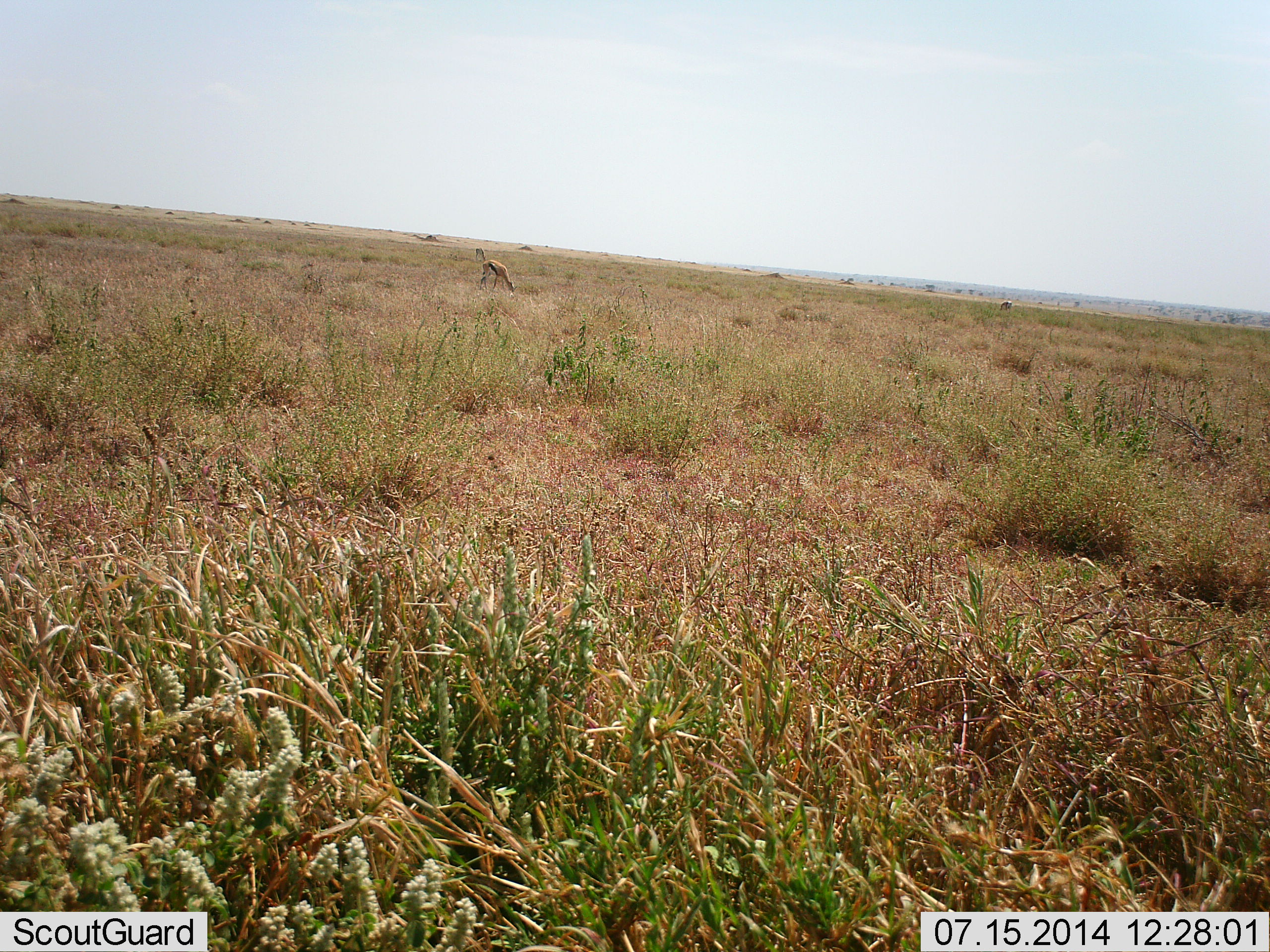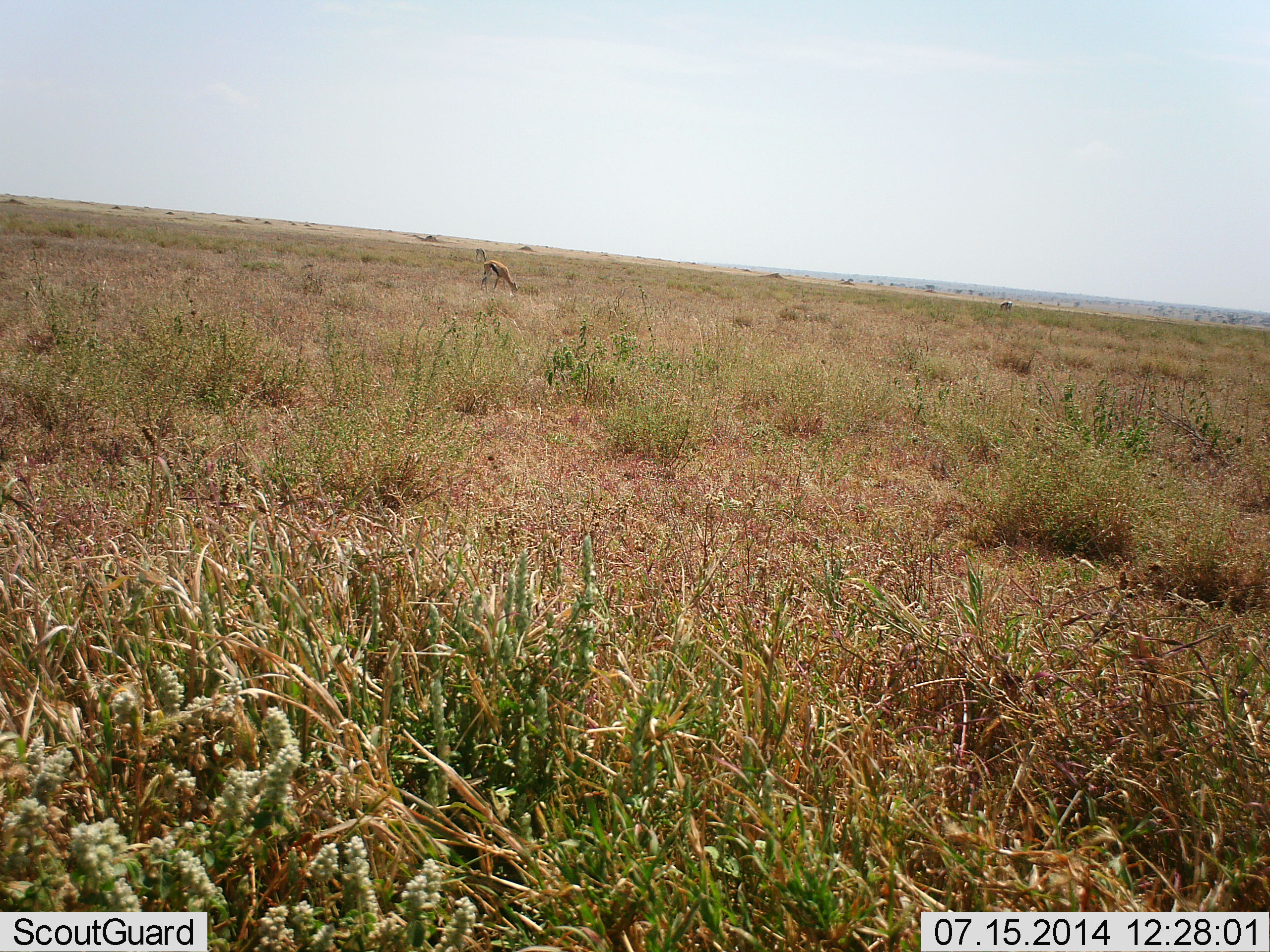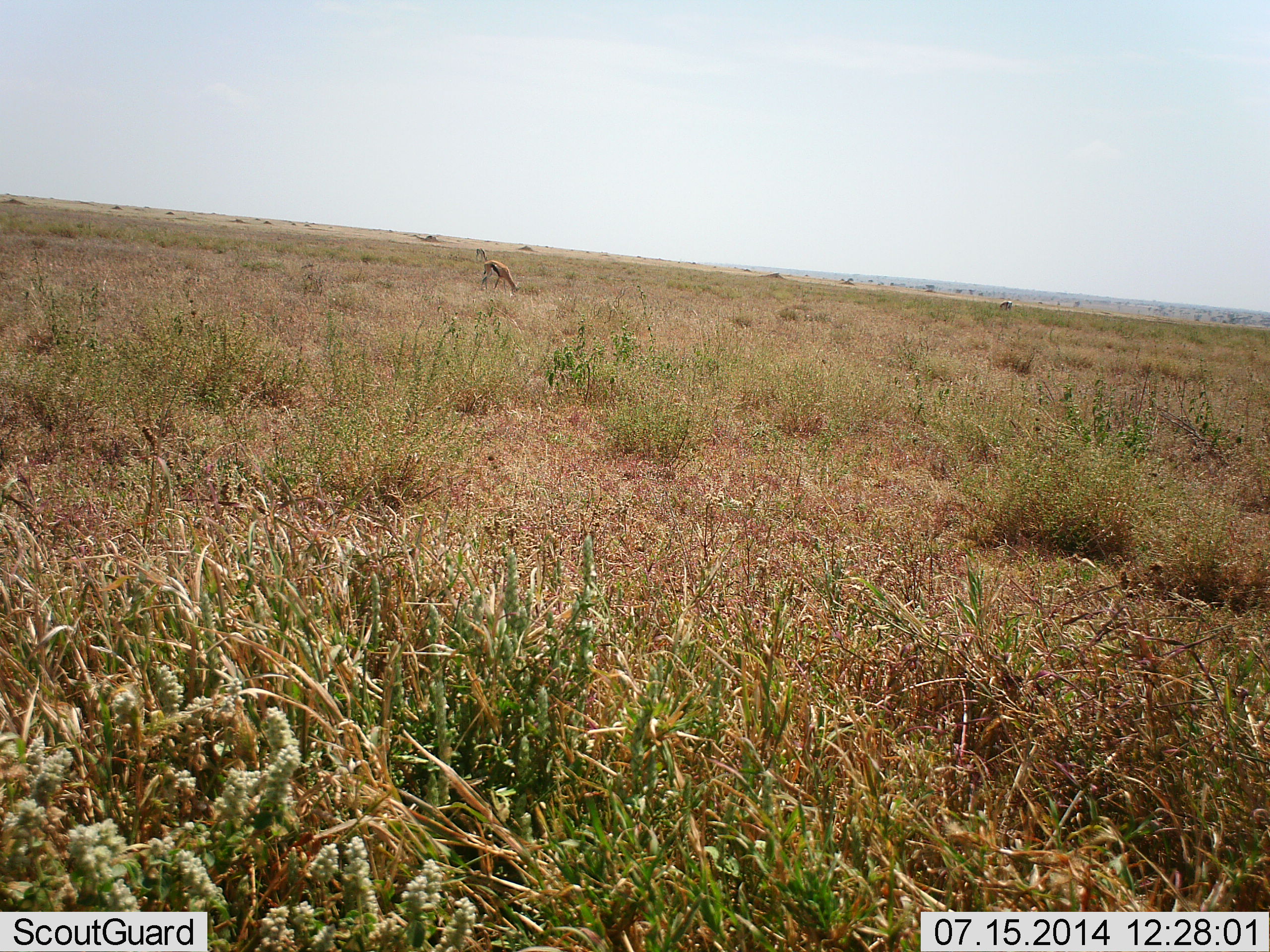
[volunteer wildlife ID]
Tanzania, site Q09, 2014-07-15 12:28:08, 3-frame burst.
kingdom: Animalia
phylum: Chordata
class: Mammalia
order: Artiodactyla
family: Bovidae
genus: Eudorcas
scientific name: Eudorcas thomsonii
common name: thomson's gazelle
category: gazellethomsons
Gazellethomsons (thomson's gazelle) (Eudorcas thomsonii), count 1. Behavior (volunteer vote fractions): standing 10%, resting 0%, moving 0%, interacting 0%. Young present (vote fraction): 0%. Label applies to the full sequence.